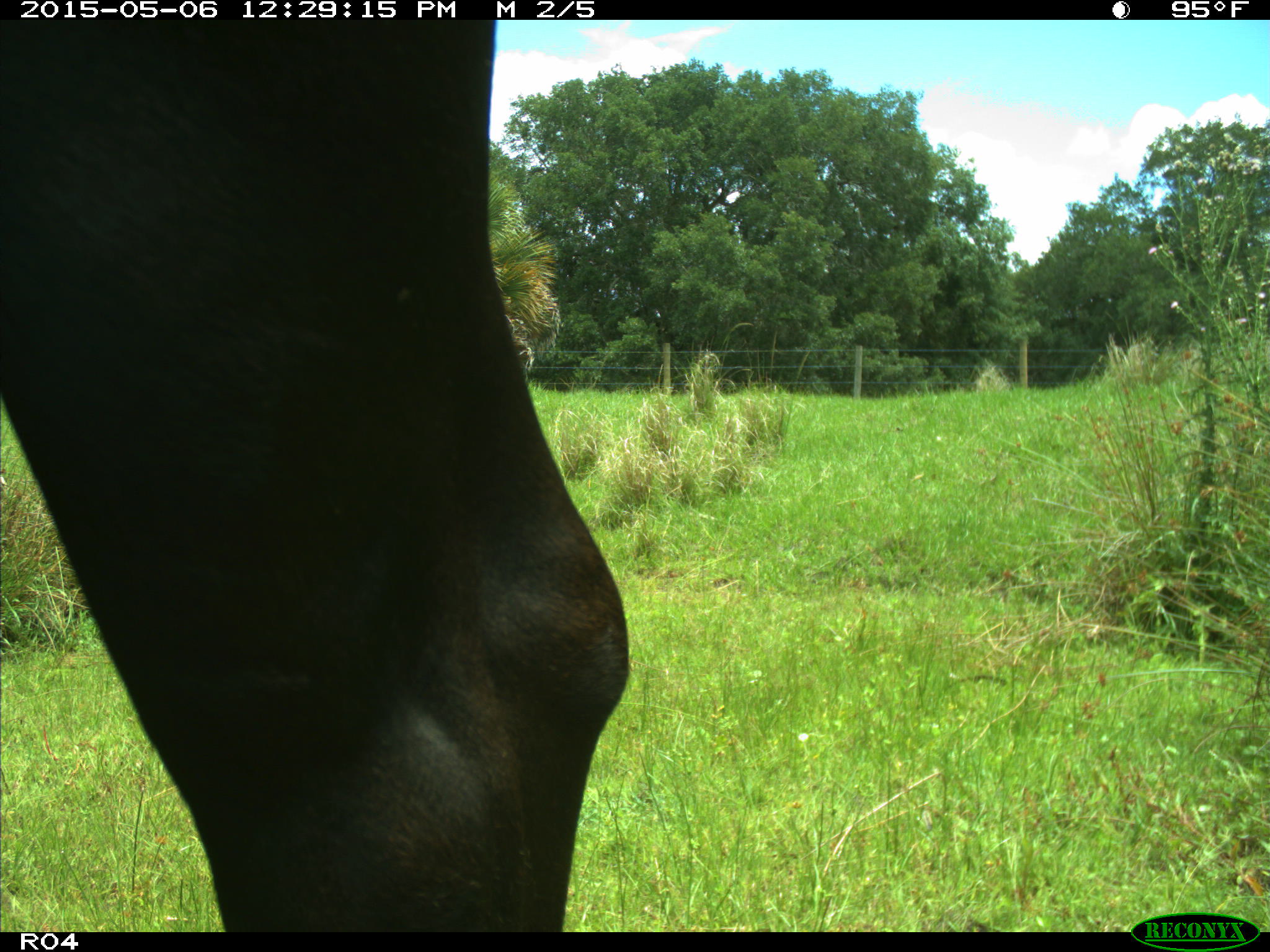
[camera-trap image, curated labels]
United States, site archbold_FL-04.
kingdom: Animalia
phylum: Chordata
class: Mammalia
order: Artiodactyla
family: Bovidae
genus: Bos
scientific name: Bos taurus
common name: domestic cow